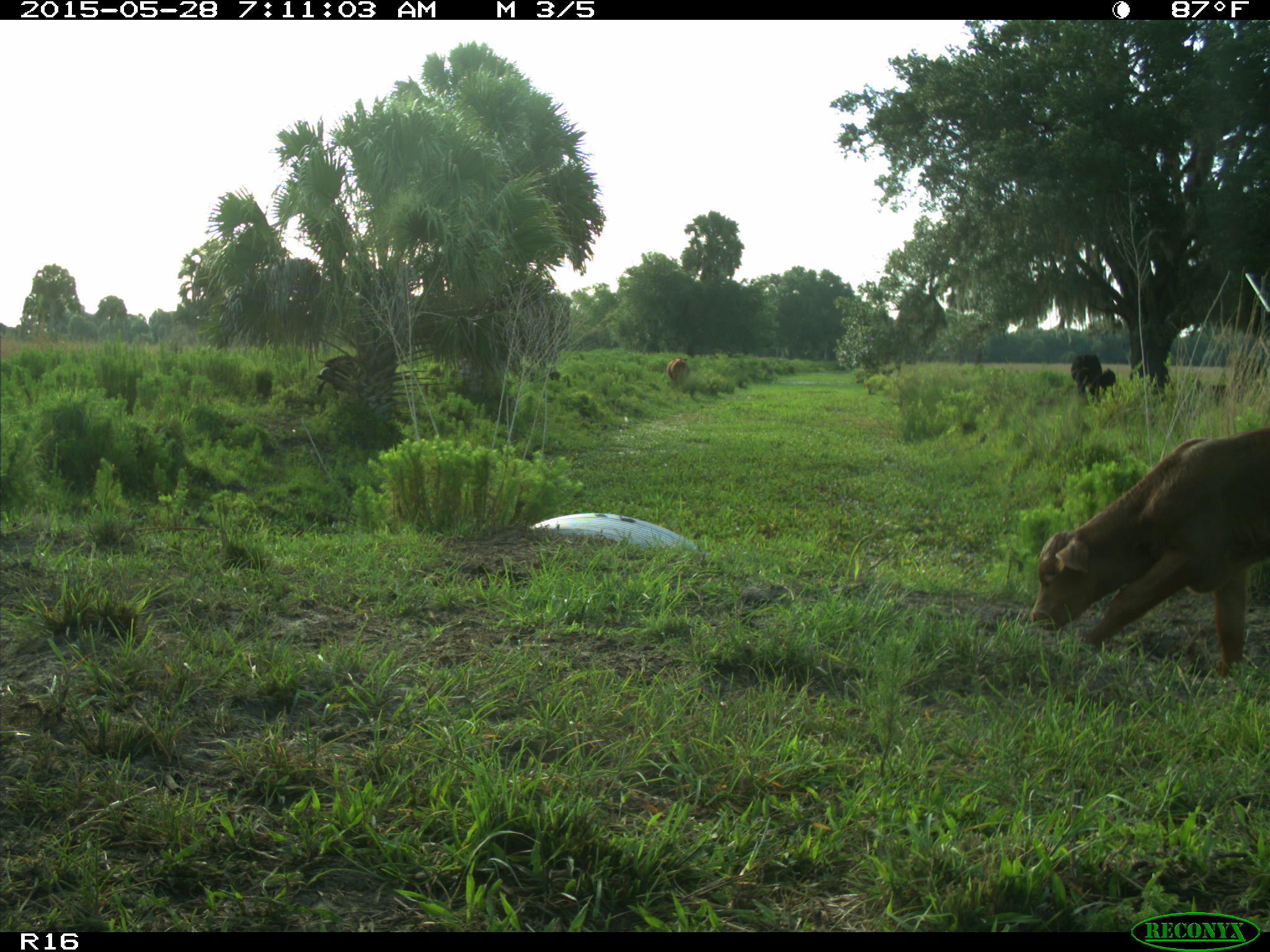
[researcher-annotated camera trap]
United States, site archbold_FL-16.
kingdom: Animalia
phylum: Chordata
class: Mammalia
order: Artiodactyla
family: Bovidae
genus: Bos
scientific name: Bos taurus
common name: domestic cow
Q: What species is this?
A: Bos taurus (domestic cow).